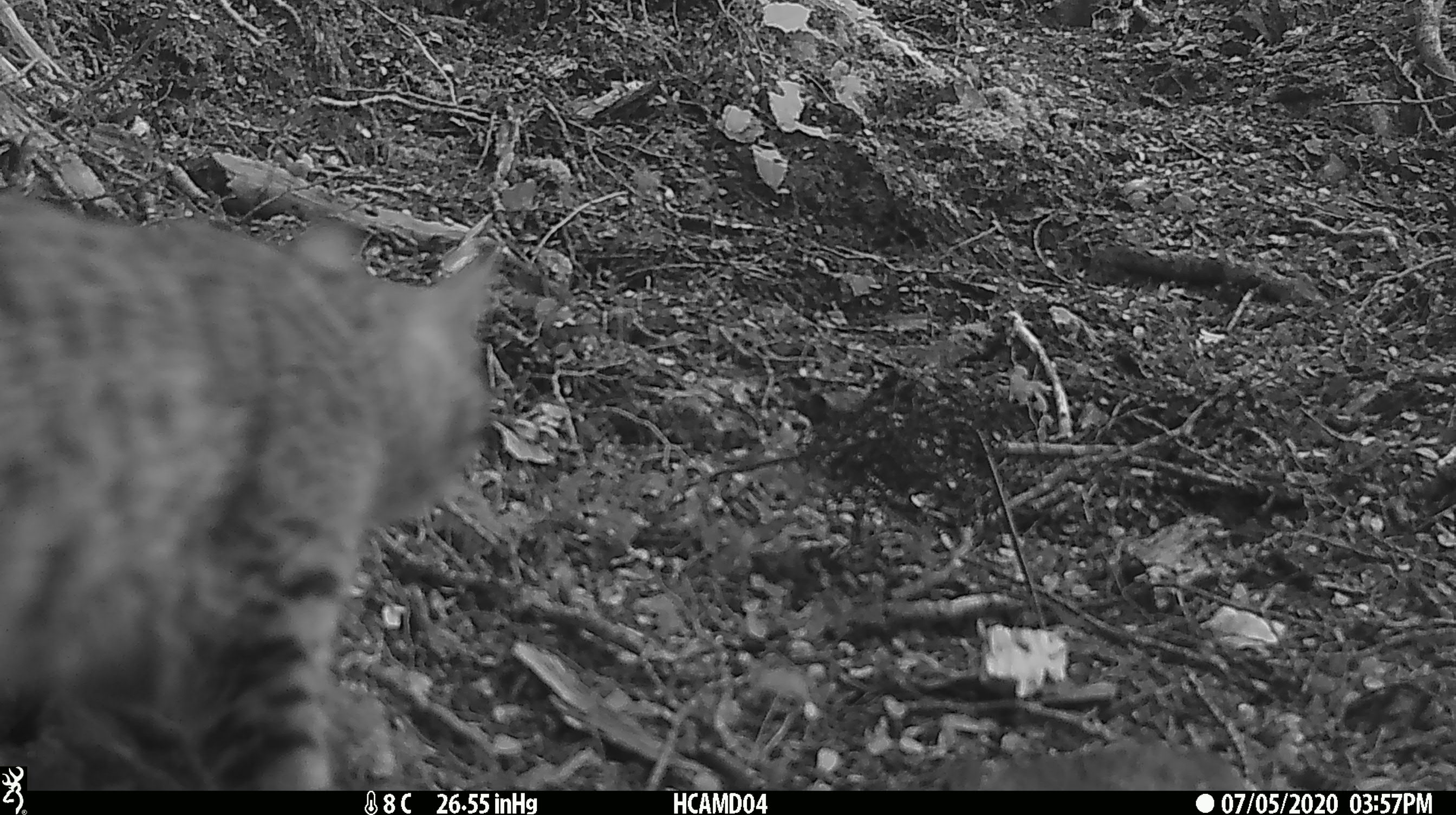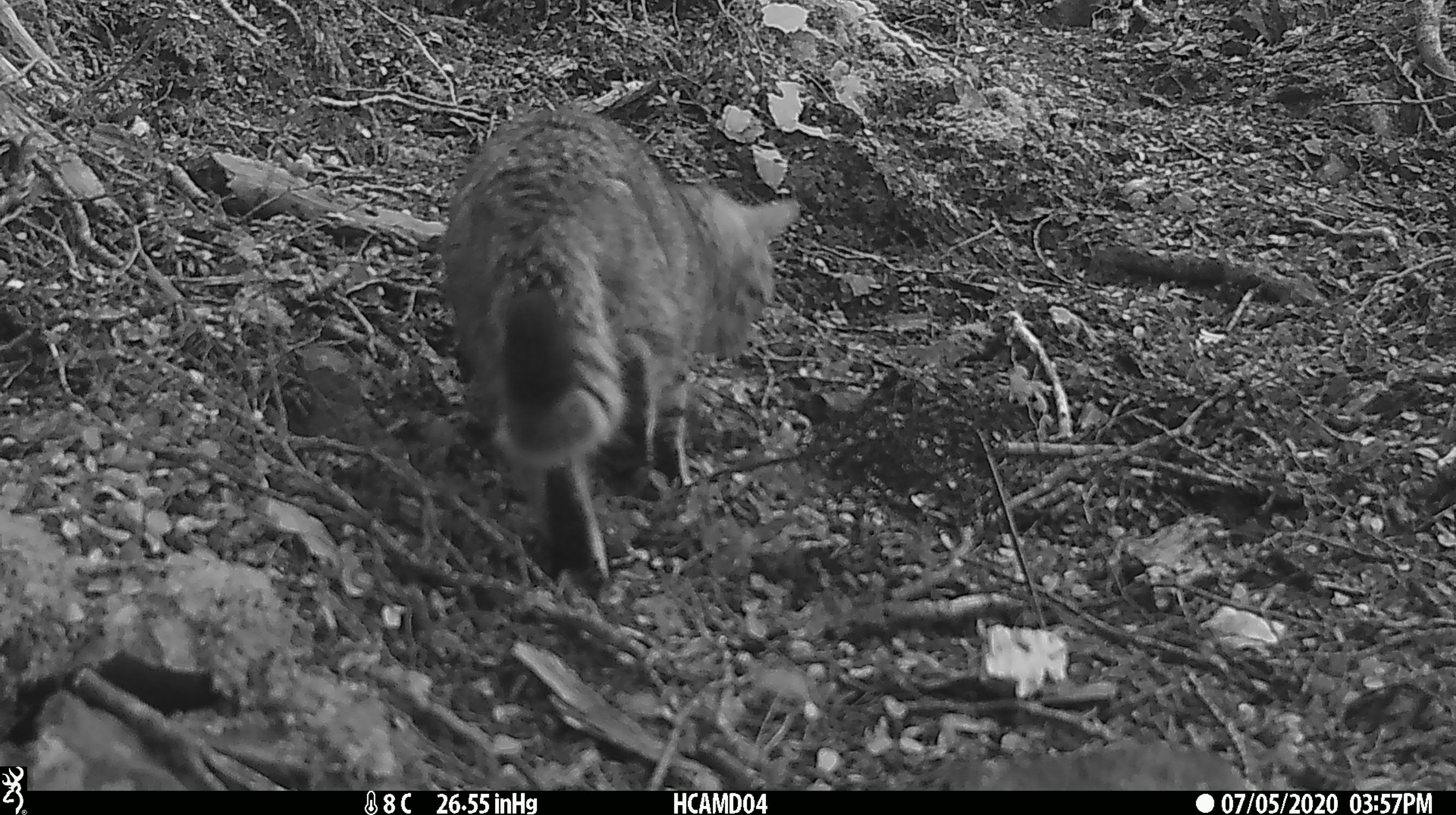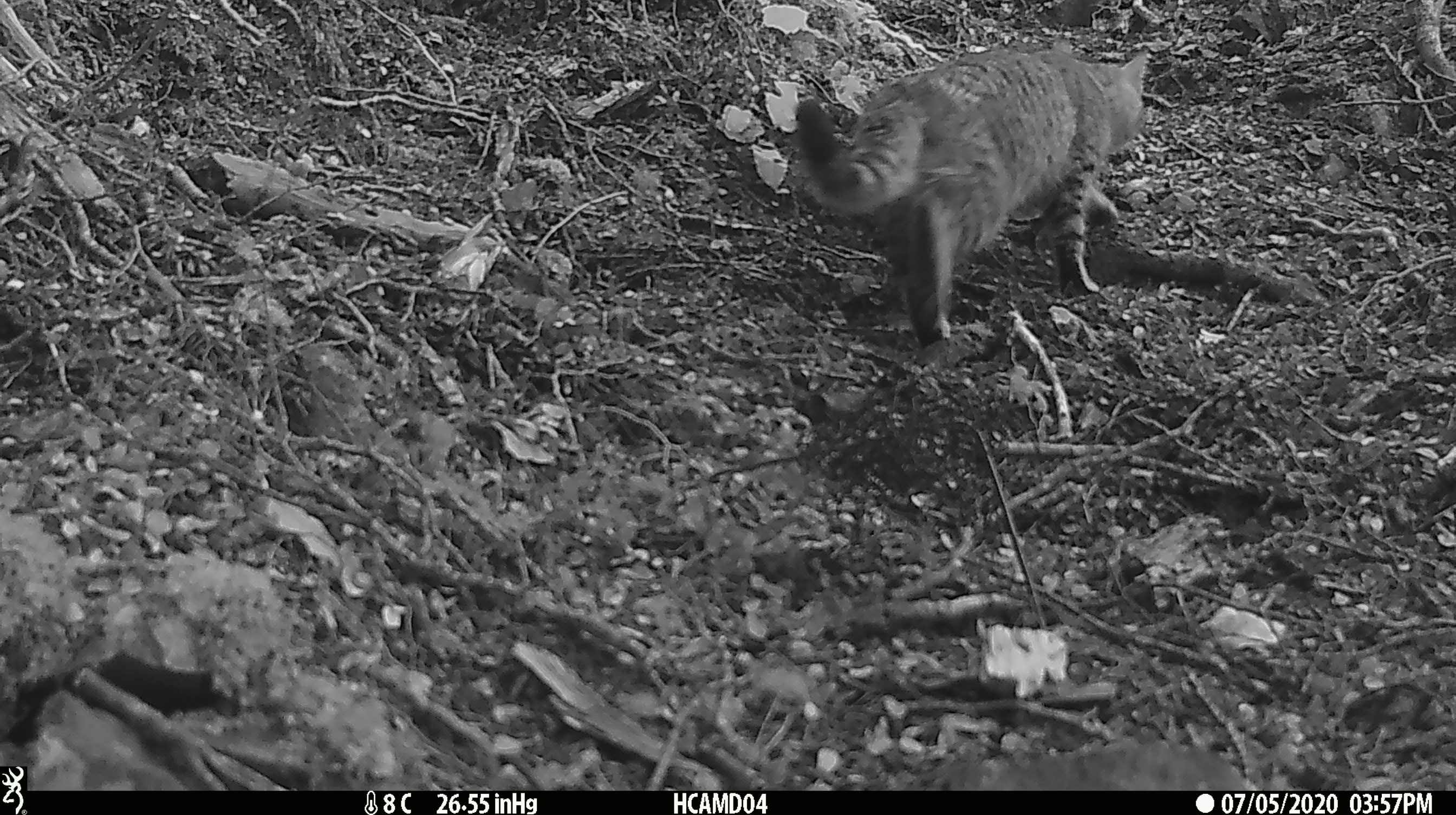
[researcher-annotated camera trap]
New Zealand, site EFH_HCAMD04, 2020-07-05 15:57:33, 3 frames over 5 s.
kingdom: Animalia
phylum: Chordata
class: Mammalia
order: Carnivora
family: Felidae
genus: Felis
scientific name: Felis catus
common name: domestic cat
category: cat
Cat (domestic cat) (Felis catus).